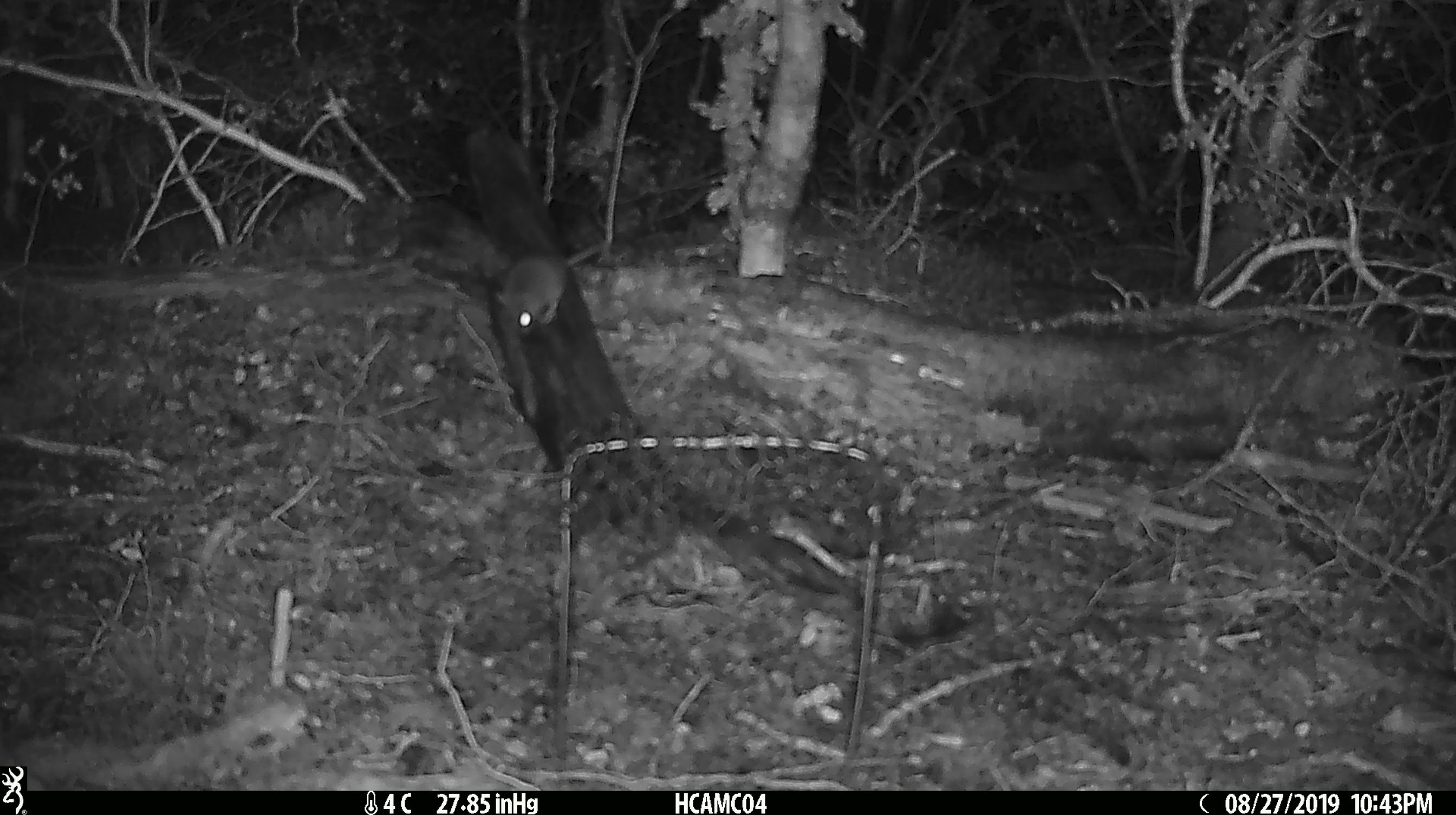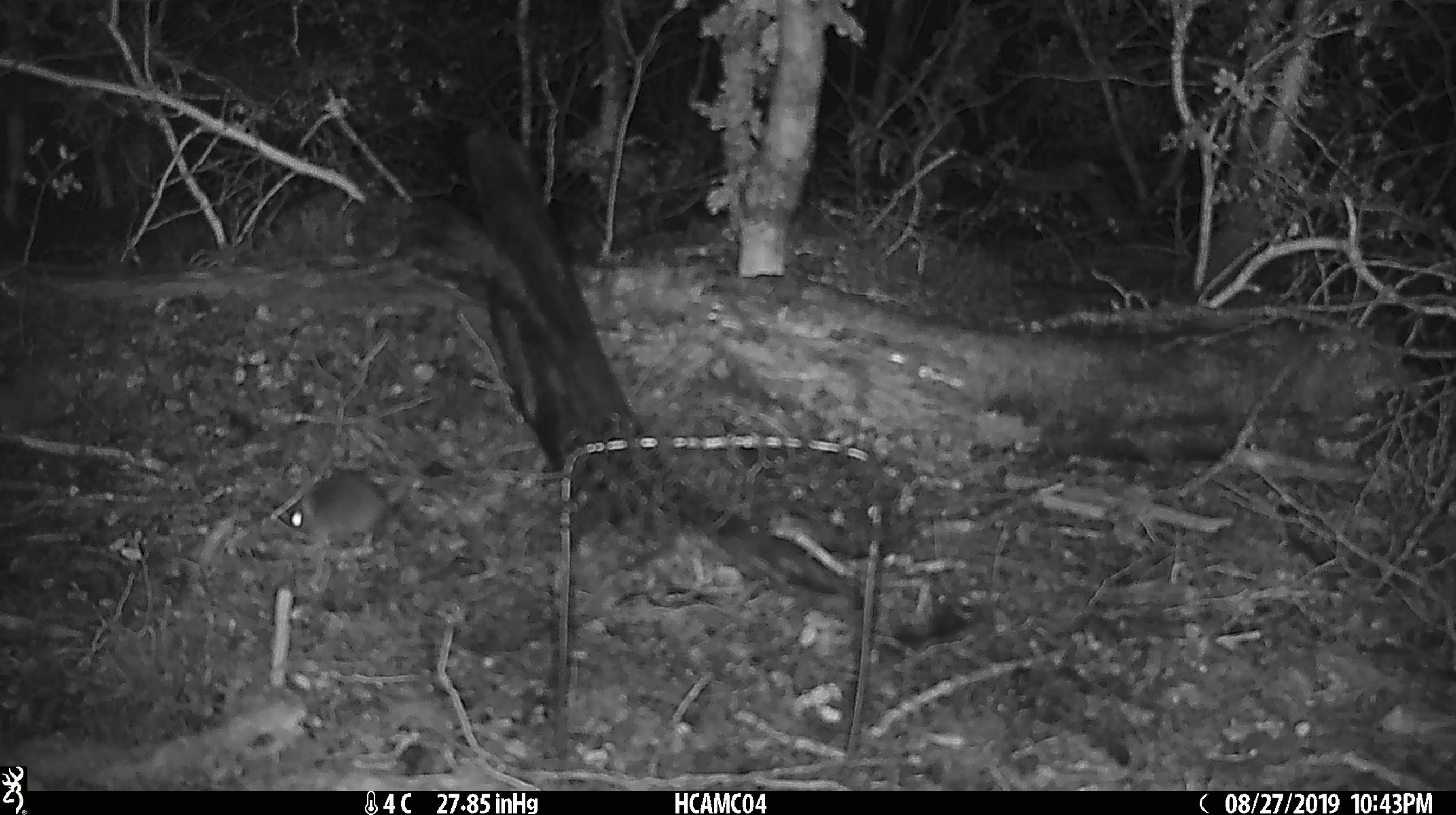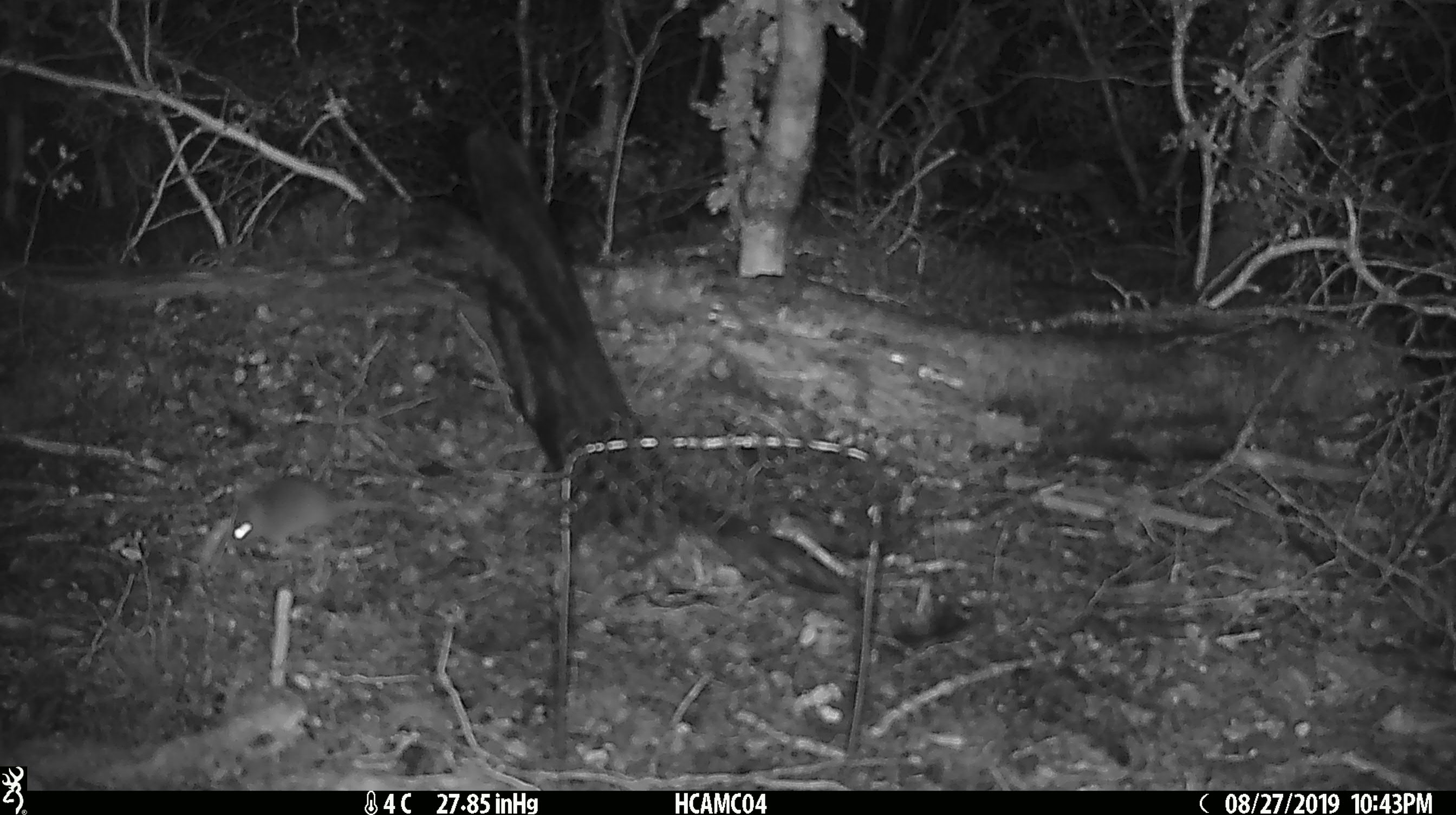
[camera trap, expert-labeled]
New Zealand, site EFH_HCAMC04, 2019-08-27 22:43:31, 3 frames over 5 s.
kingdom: Animalia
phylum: Chordata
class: Mammalia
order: Rodentia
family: Muridae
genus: Mus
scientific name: Mus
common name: mouse